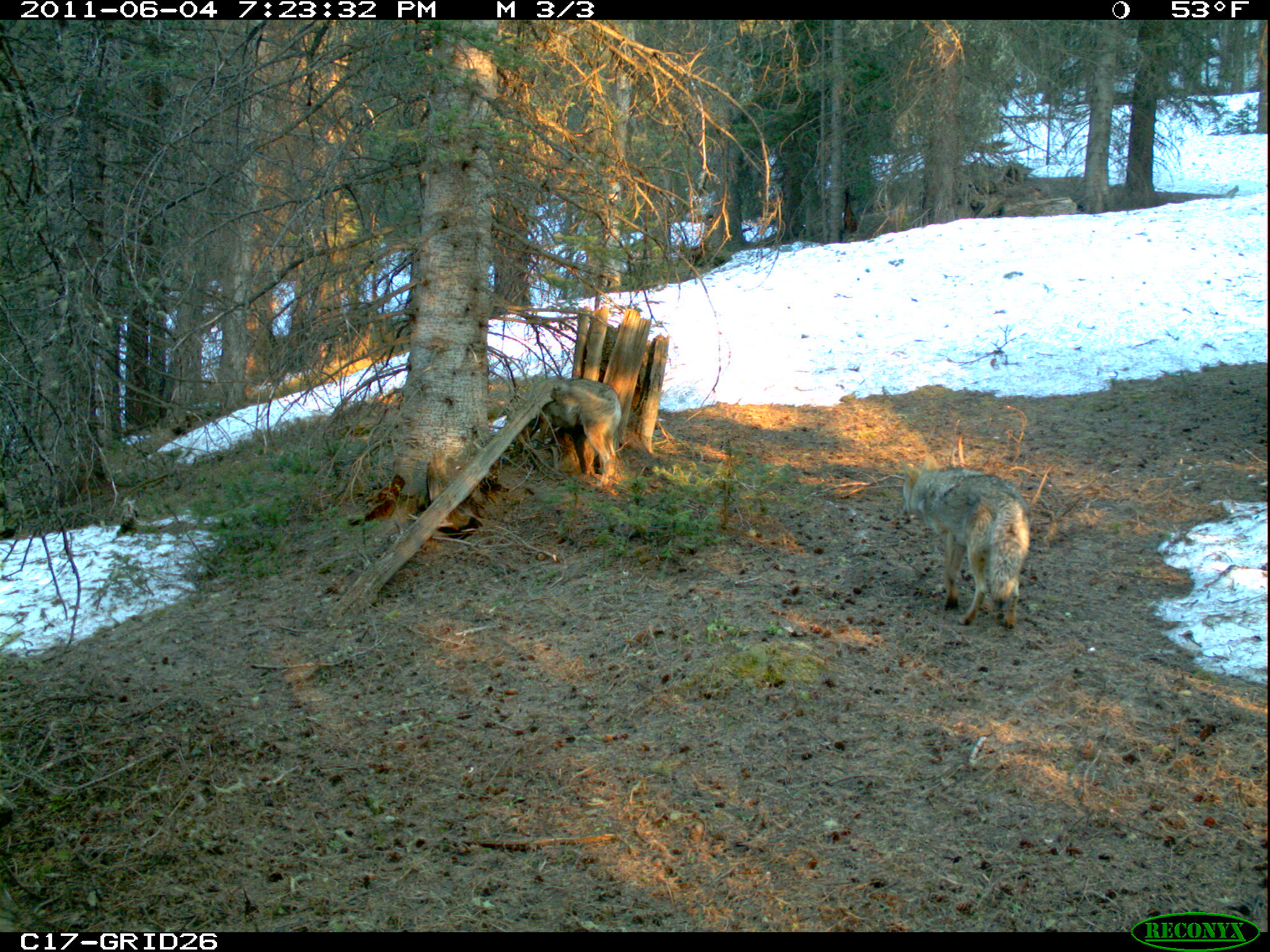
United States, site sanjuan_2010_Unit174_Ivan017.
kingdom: Animalia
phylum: Chordata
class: Mammalia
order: Carnivora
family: Canidae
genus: Canis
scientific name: Canis latrans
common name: coyote